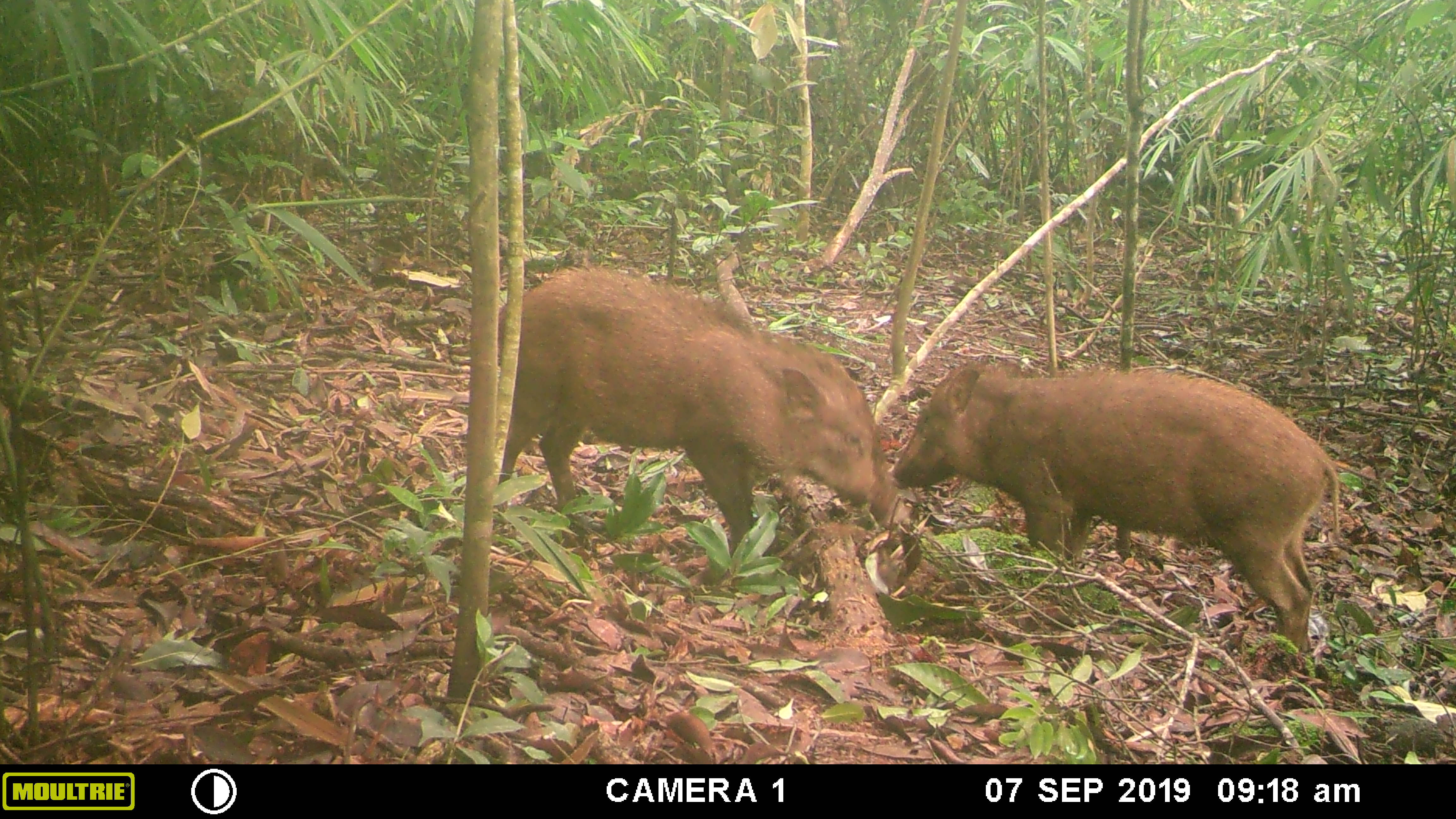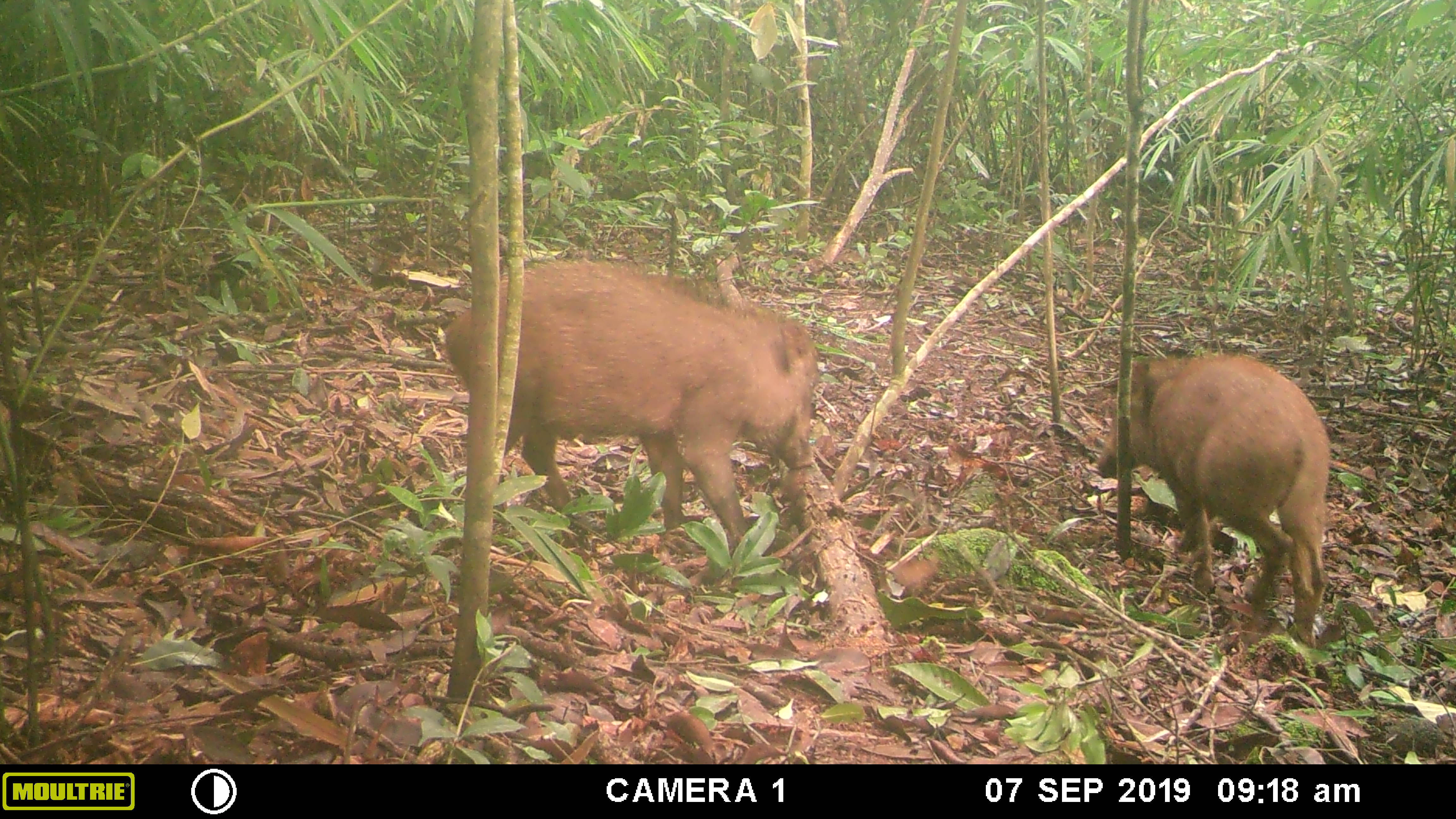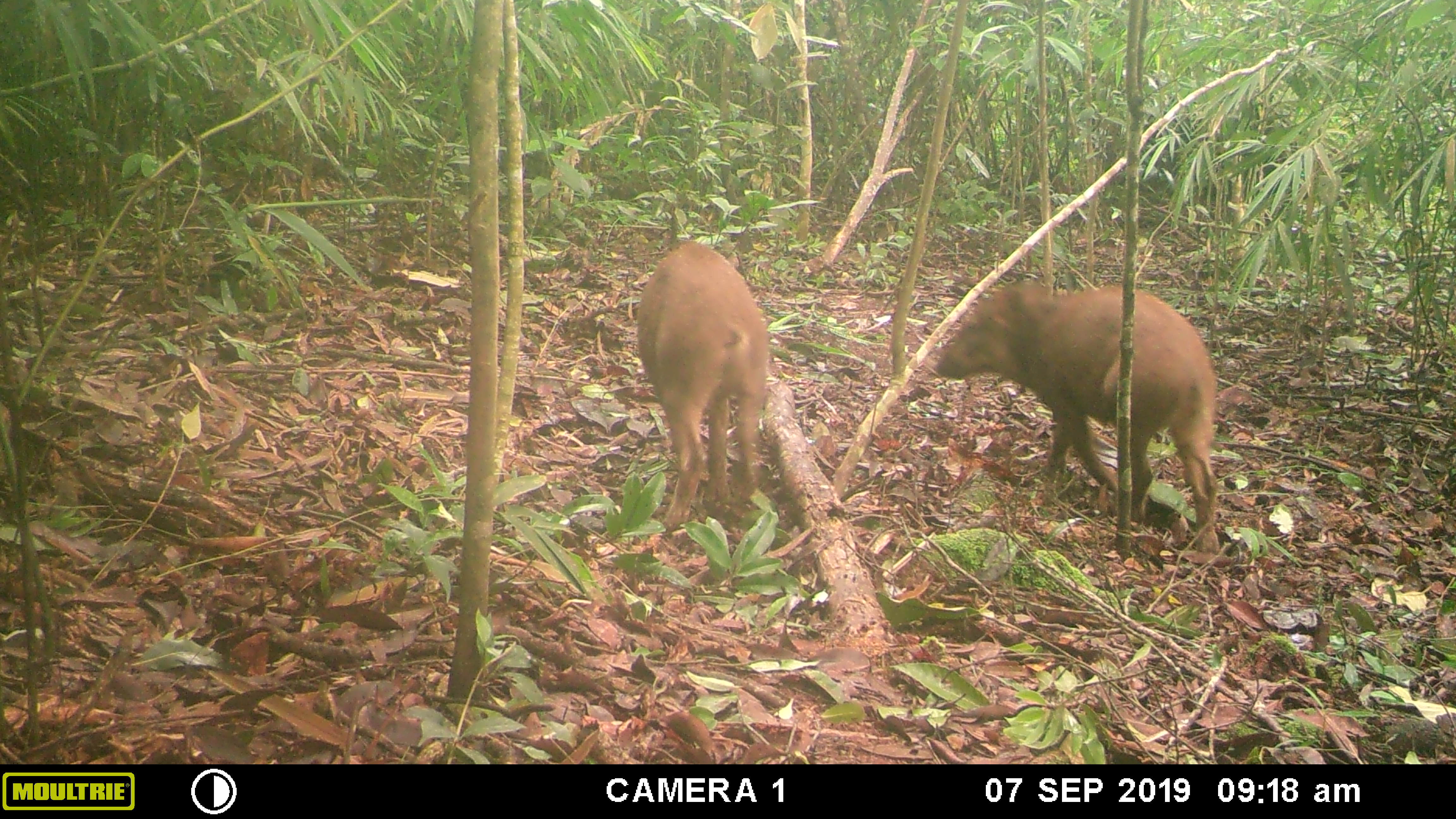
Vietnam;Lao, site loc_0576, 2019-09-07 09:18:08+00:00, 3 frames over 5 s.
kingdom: Animalia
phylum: Chordata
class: Mammalia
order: Artiodactyla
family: Suidae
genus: Sus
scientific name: Sus scrofa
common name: eurasian wild pig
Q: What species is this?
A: Eurasian wild pig (Sus scrofa).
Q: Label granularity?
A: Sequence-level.